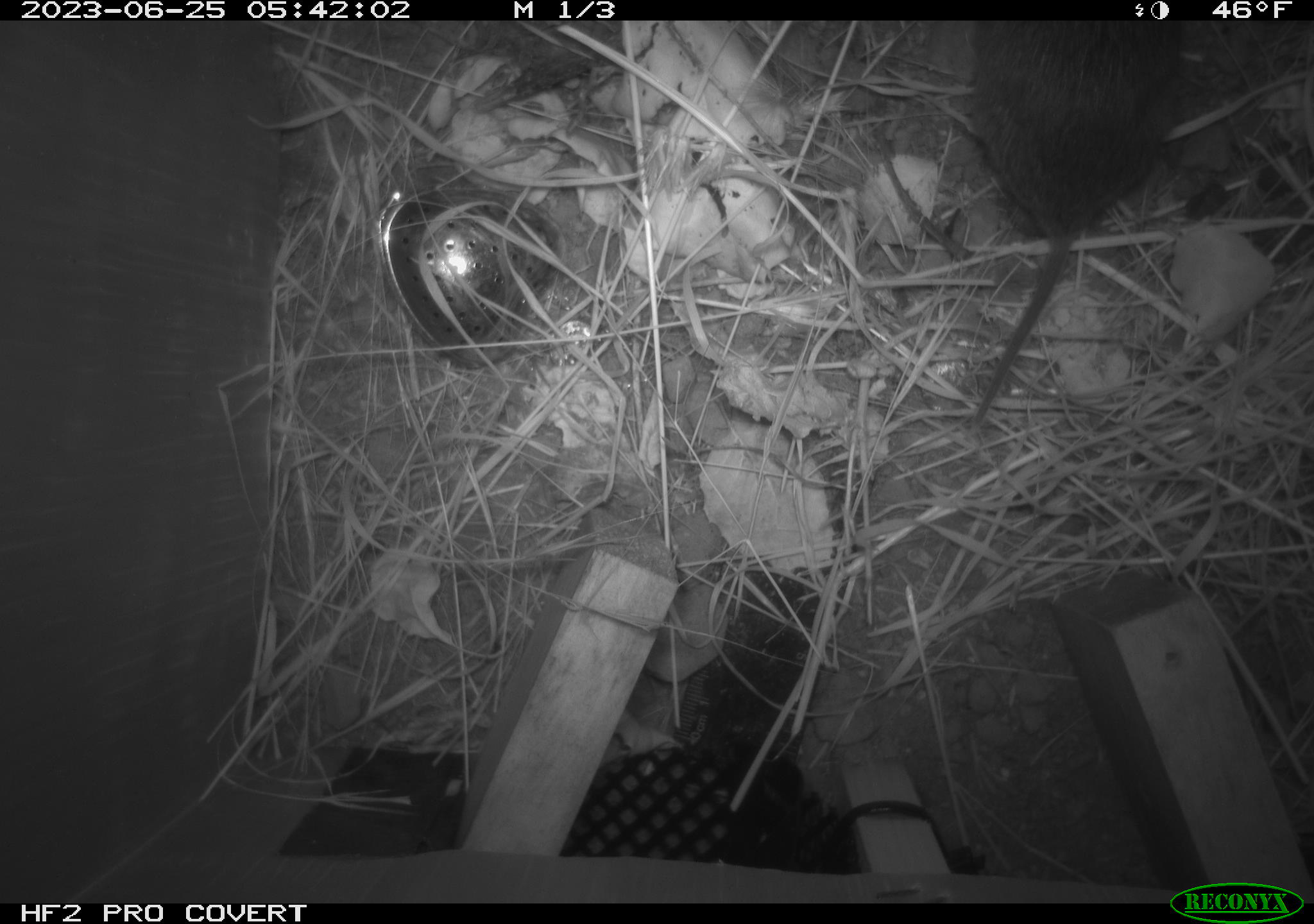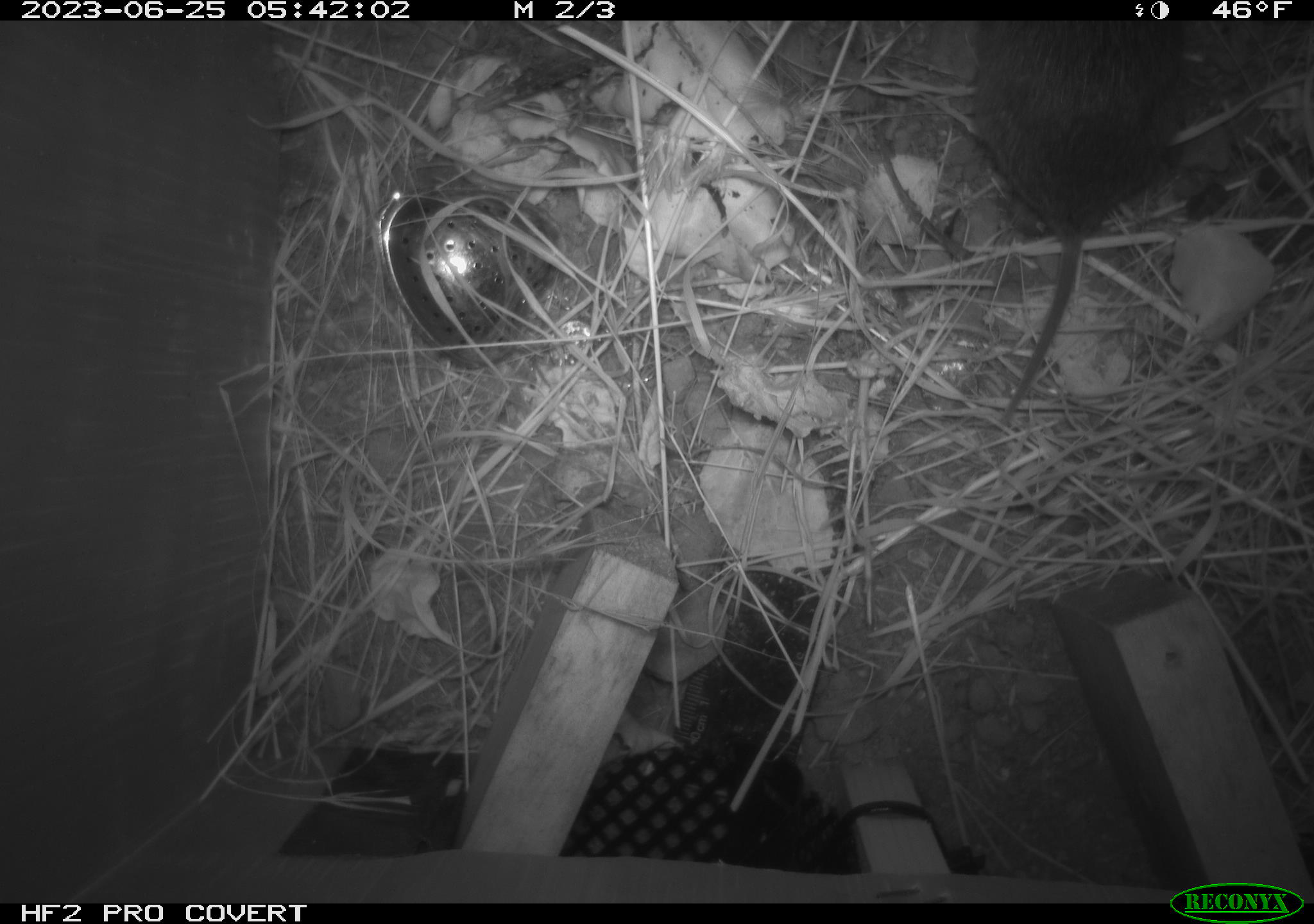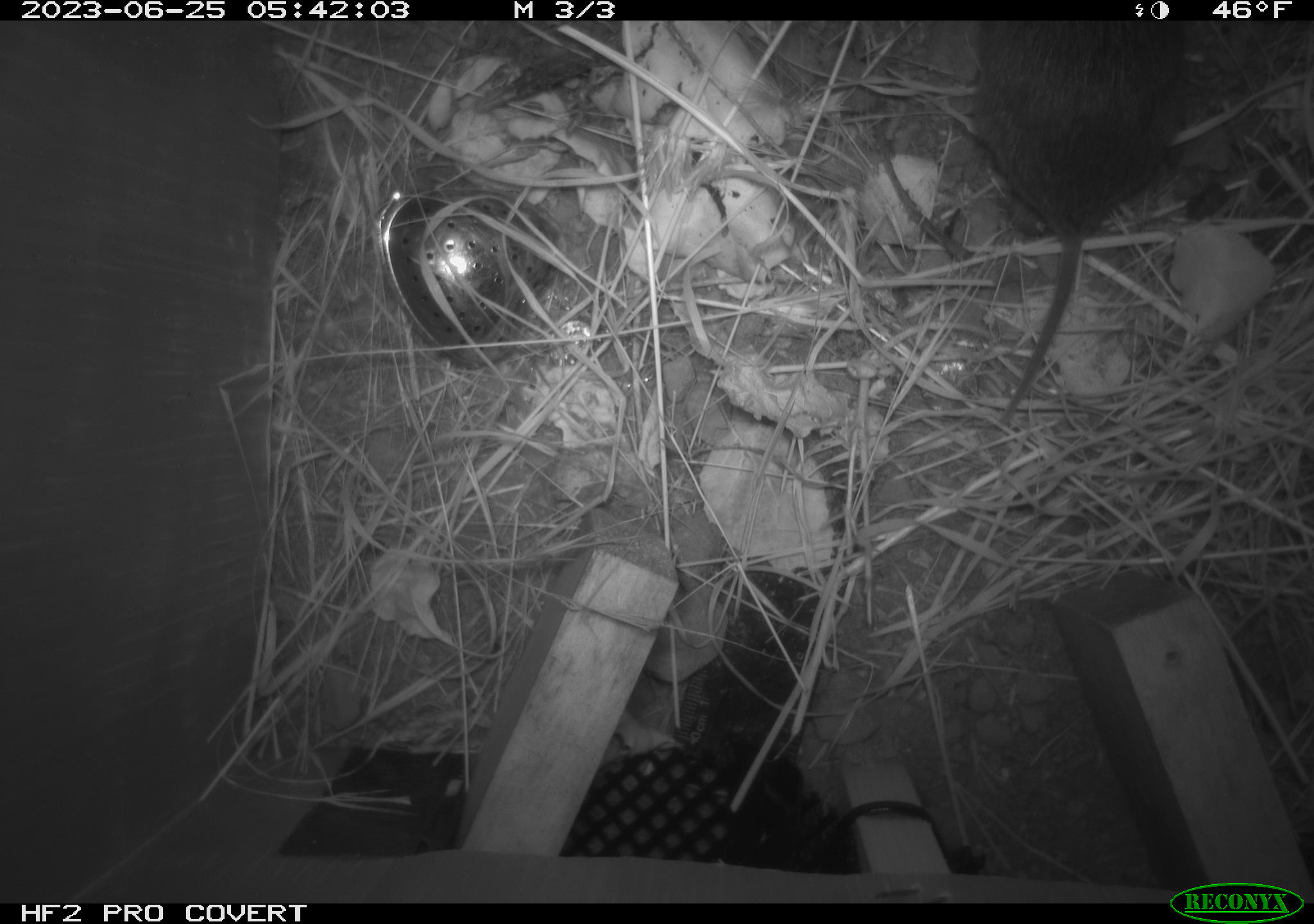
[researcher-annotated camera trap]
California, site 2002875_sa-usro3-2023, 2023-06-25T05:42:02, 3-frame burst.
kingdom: Animalia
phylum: Chordata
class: Mammalia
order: Rodentia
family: Cricetidae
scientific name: Arvicolinae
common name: voles, lemmings, and muskrats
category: arvicolinae subfamily